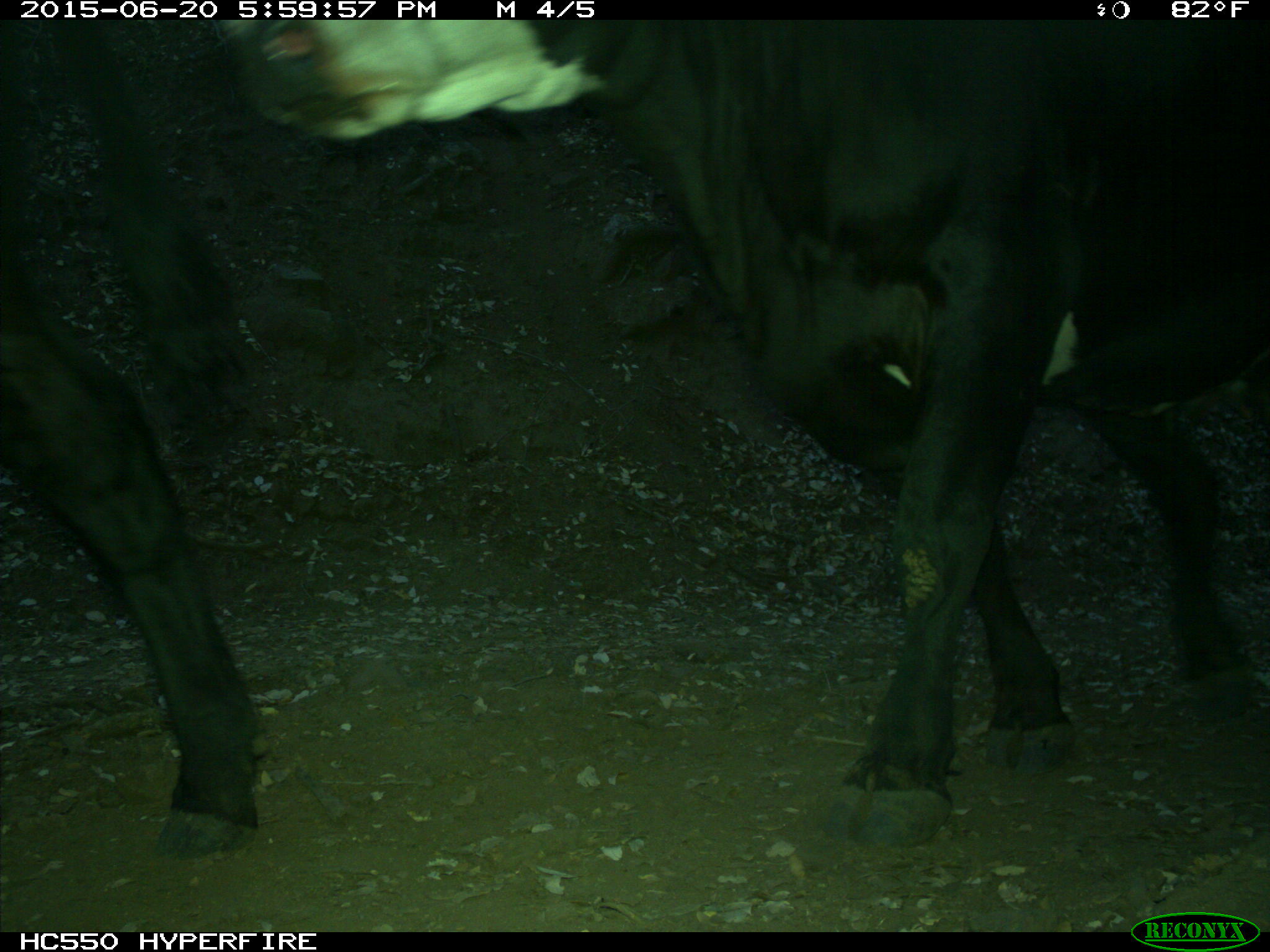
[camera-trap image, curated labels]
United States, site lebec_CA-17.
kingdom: Animalia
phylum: Chordata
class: Mammalia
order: Artiodactyla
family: Bovidae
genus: Bos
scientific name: Bos taurus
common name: domestic cow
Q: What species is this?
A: Bos taurus (domestic cow).